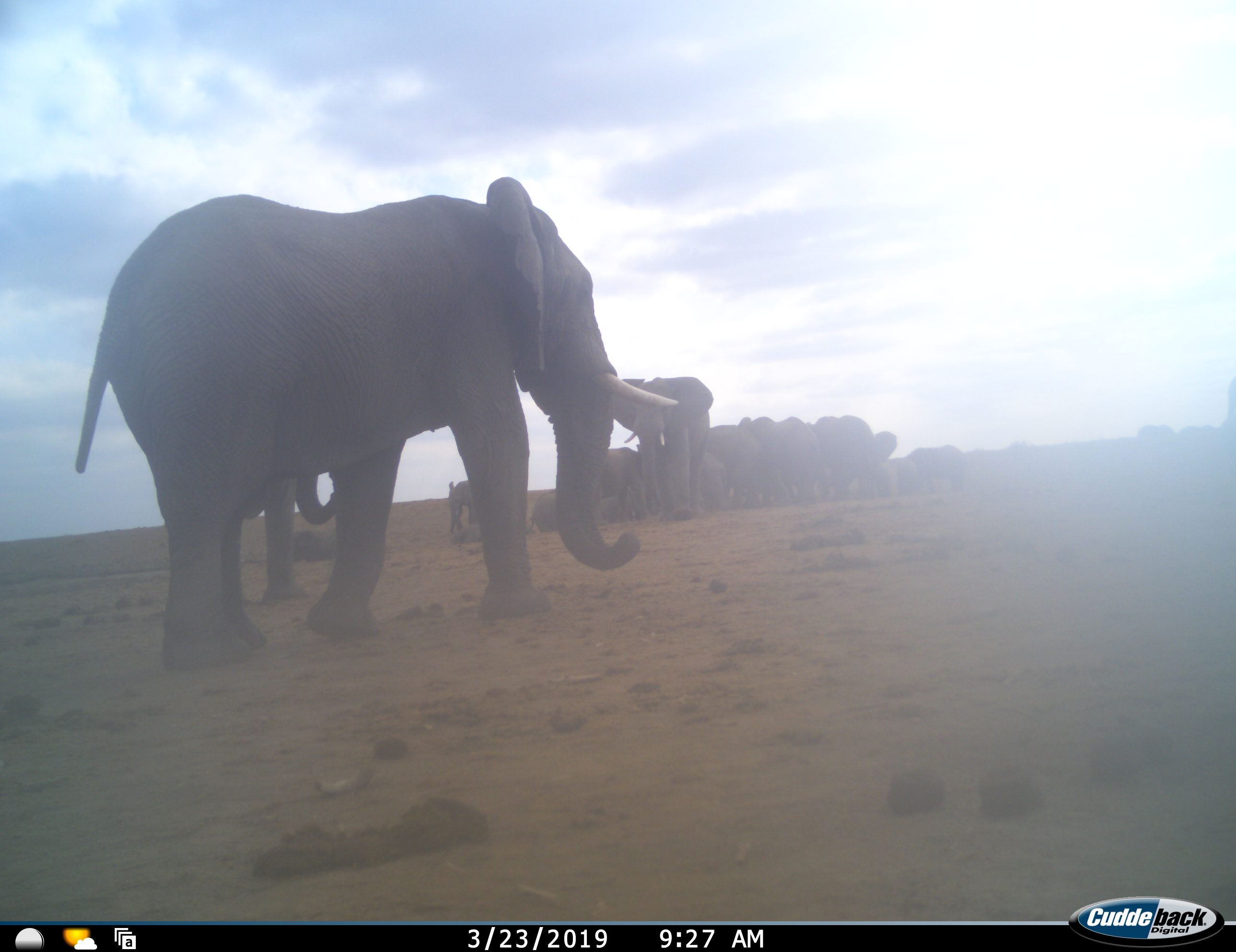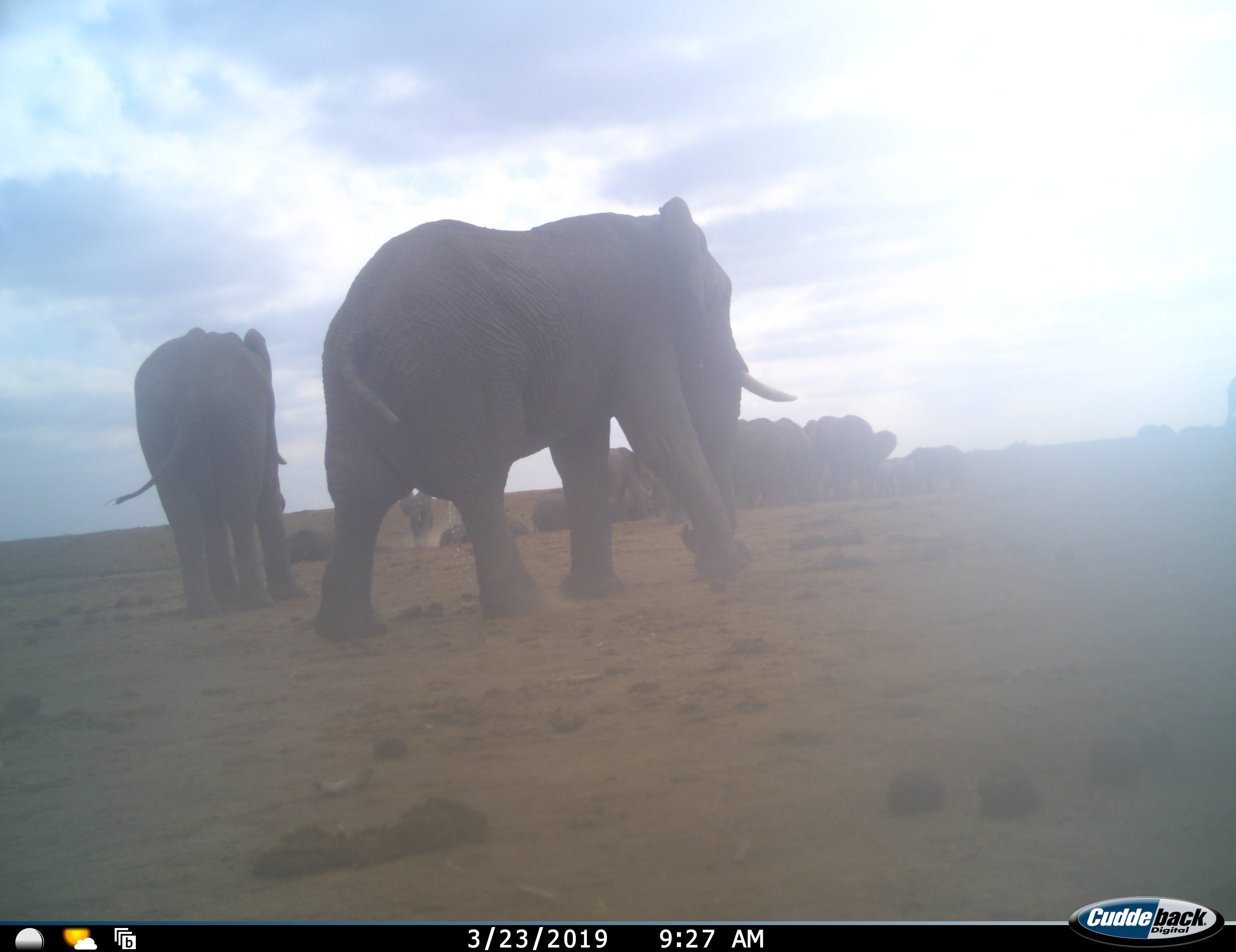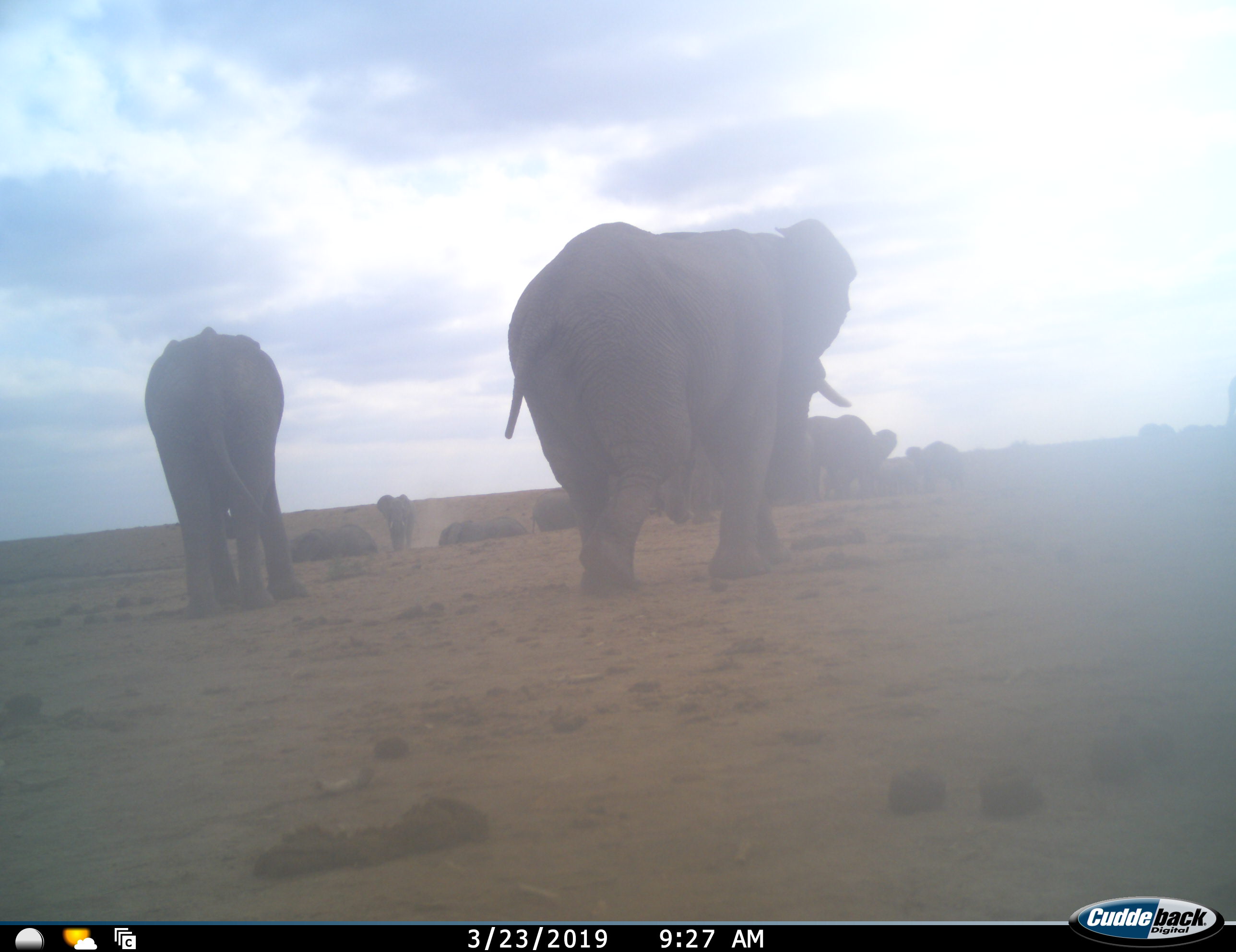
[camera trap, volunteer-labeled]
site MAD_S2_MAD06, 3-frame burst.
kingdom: Animalia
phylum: Chordata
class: Mammalia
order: Proboscidea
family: Elephantidae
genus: Loxodonta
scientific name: Loxodonta africana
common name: african bush elephant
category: elephant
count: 11-50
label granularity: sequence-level